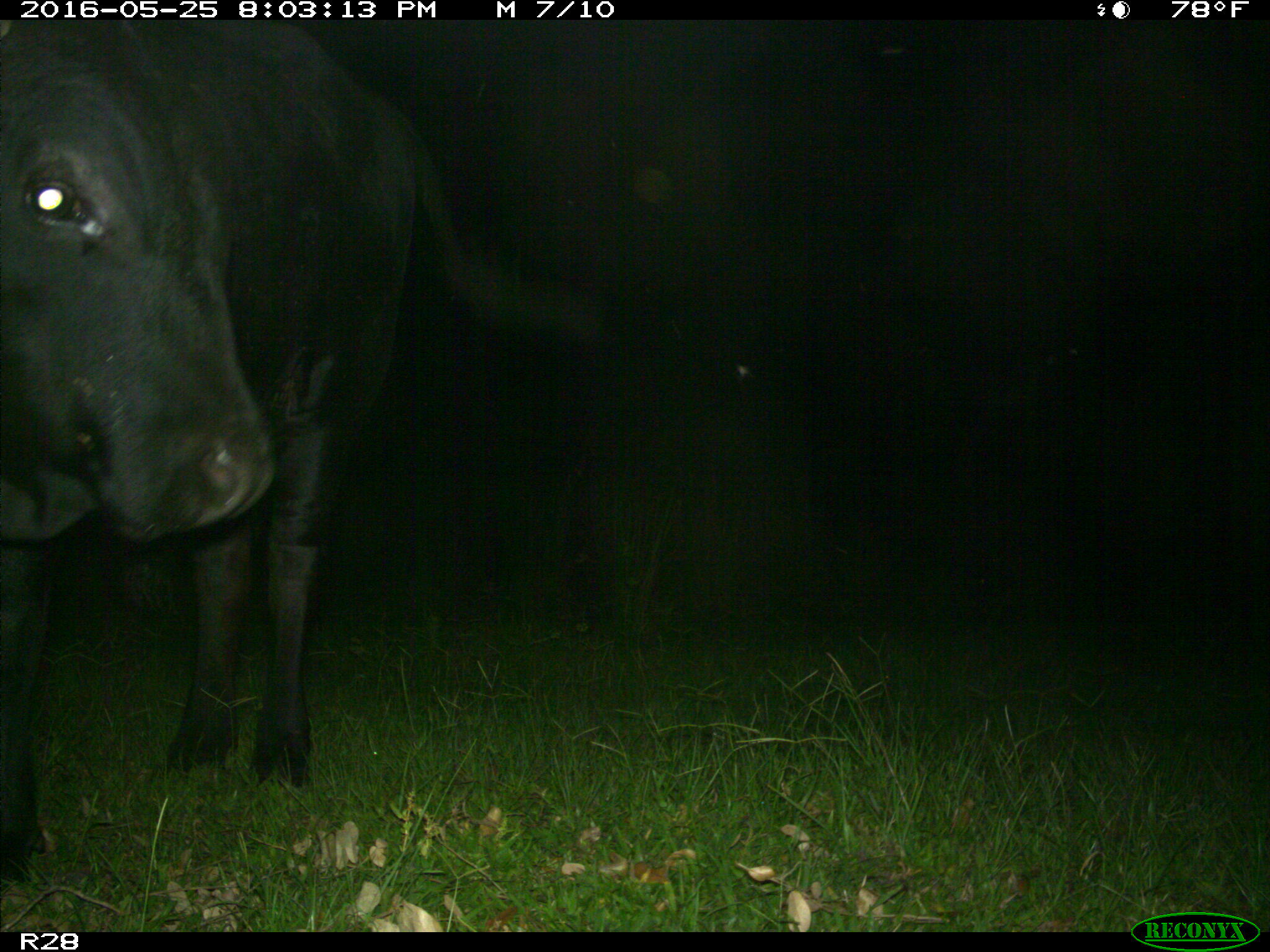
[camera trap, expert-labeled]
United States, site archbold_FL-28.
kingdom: Animalia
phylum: Chordata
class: Mammalia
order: Artiodactyla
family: Bovidae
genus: Bos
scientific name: Bos taurus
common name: domestic cow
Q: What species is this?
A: Bos taurus (domestic cow).